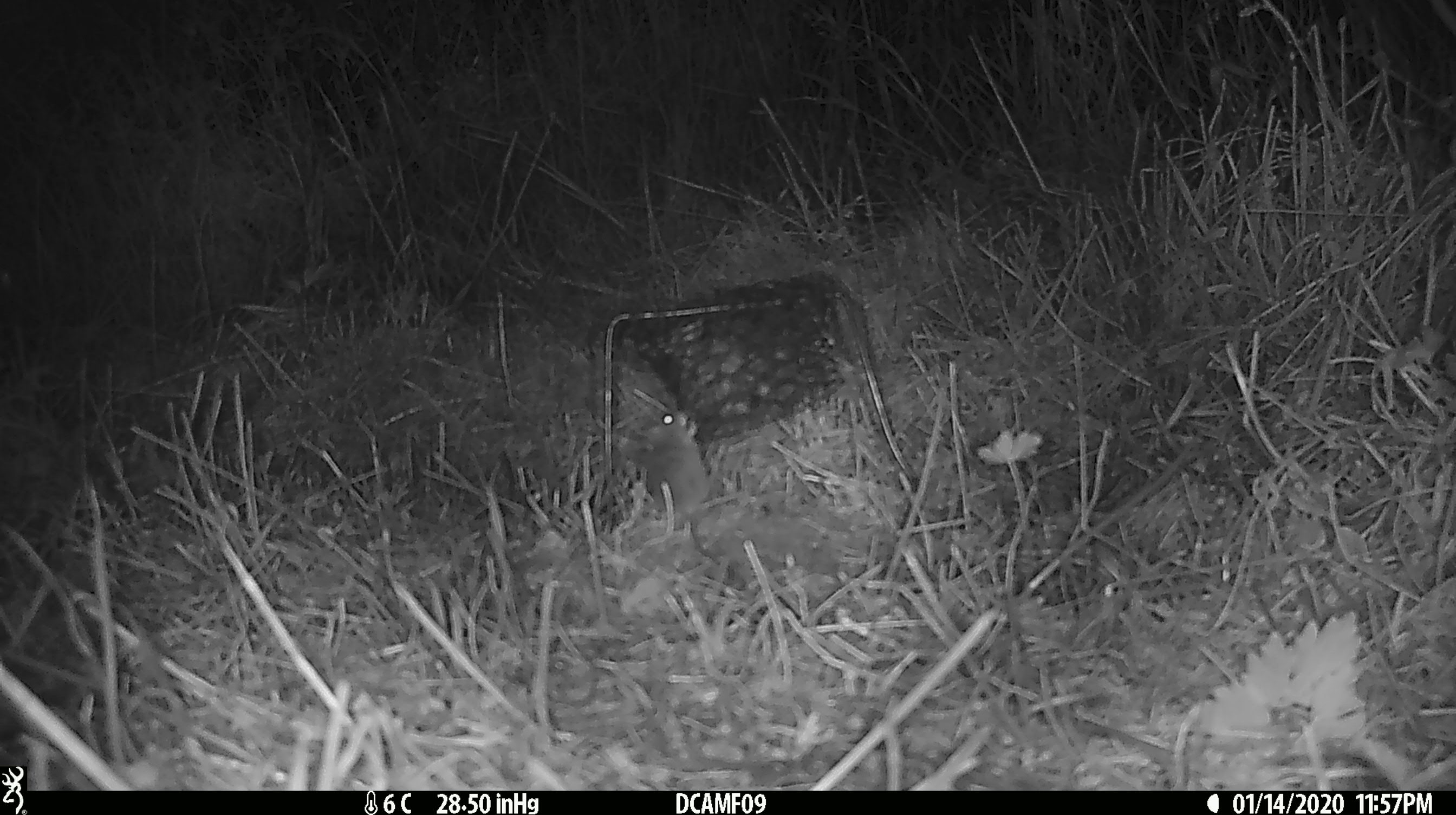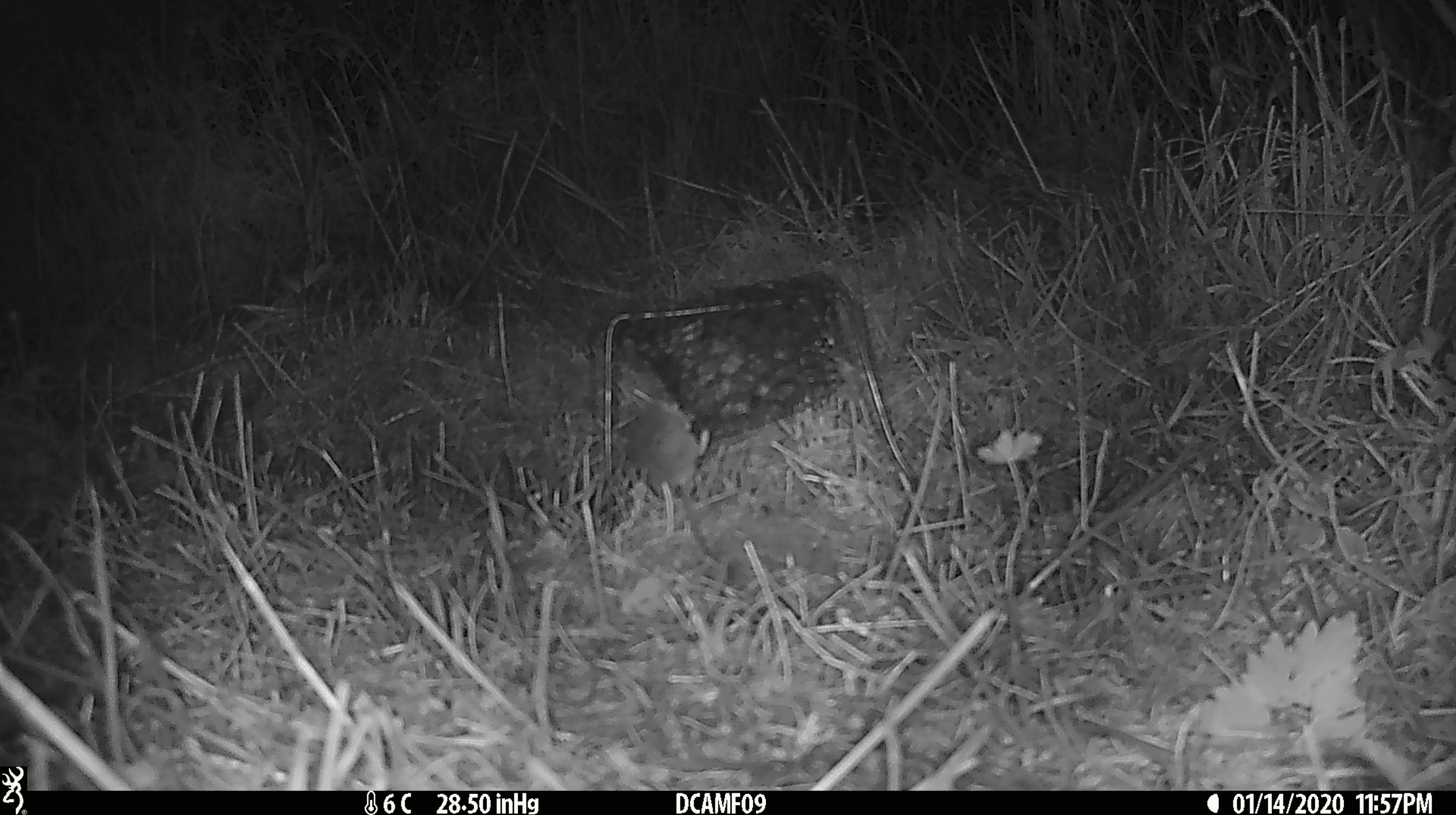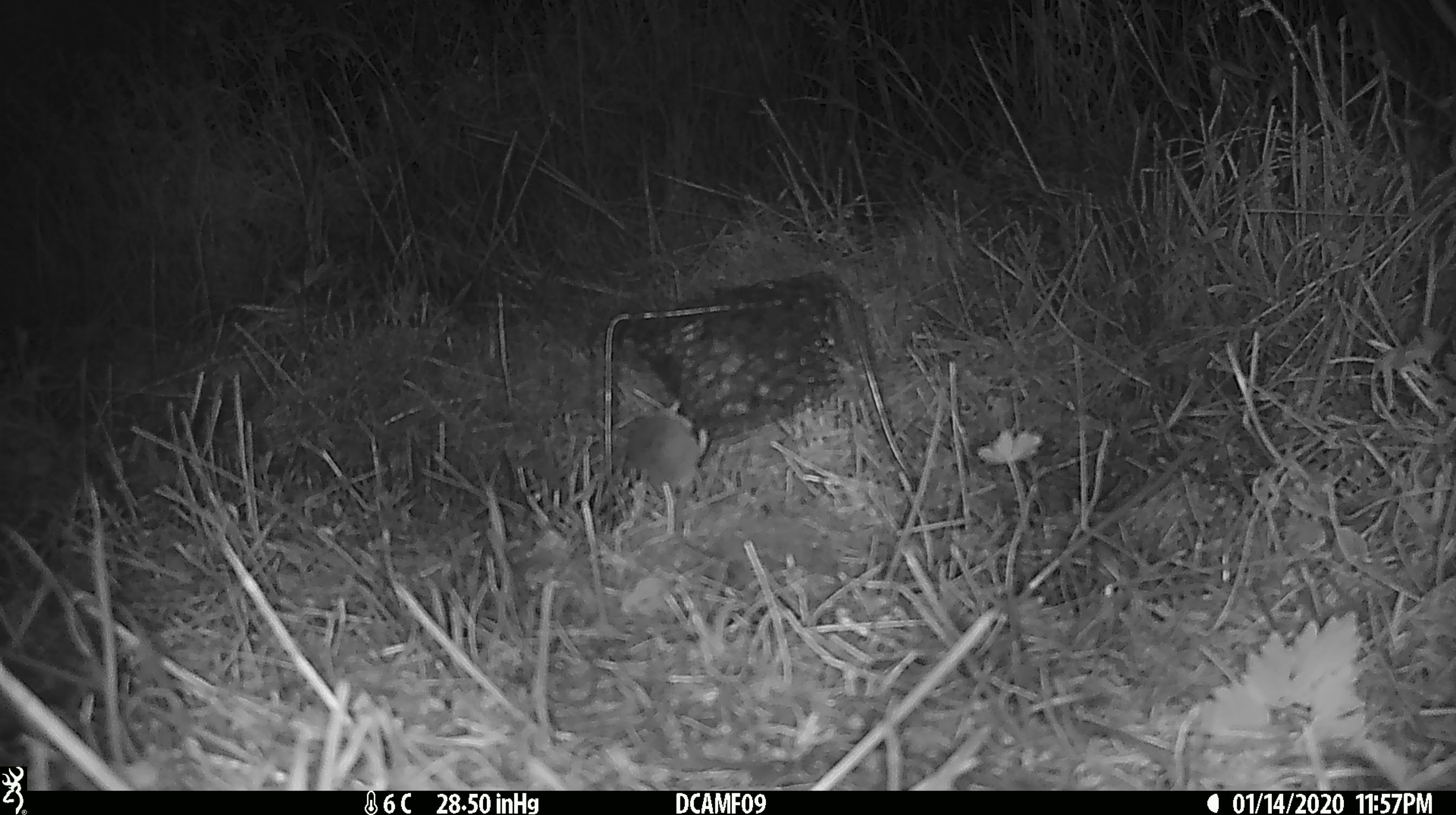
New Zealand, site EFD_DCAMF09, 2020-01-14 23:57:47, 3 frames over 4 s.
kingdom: Animalia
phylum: Chordata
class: Mammalia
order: Rodentia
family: Muridae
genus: Mus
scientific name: Mus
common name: mouse